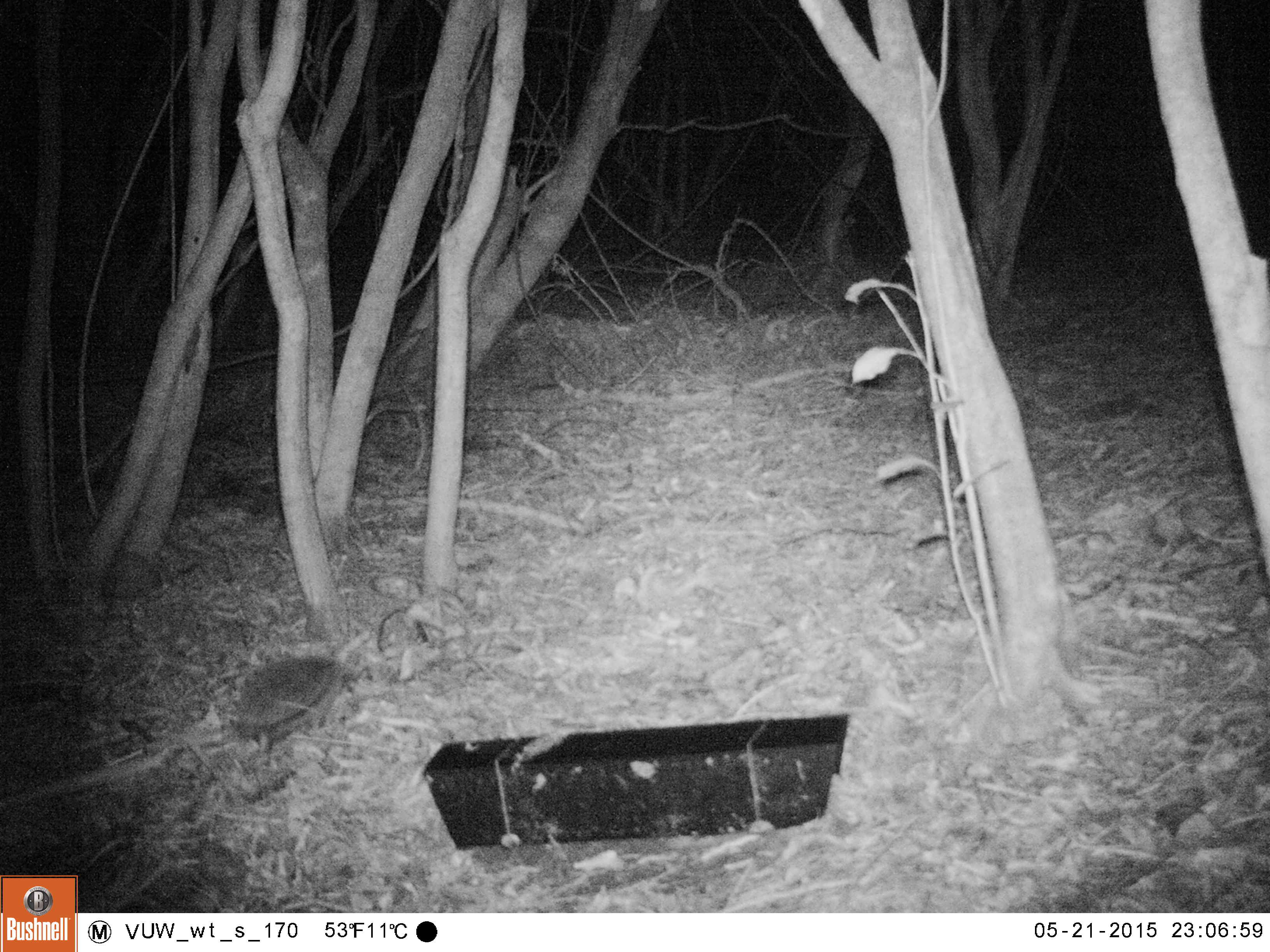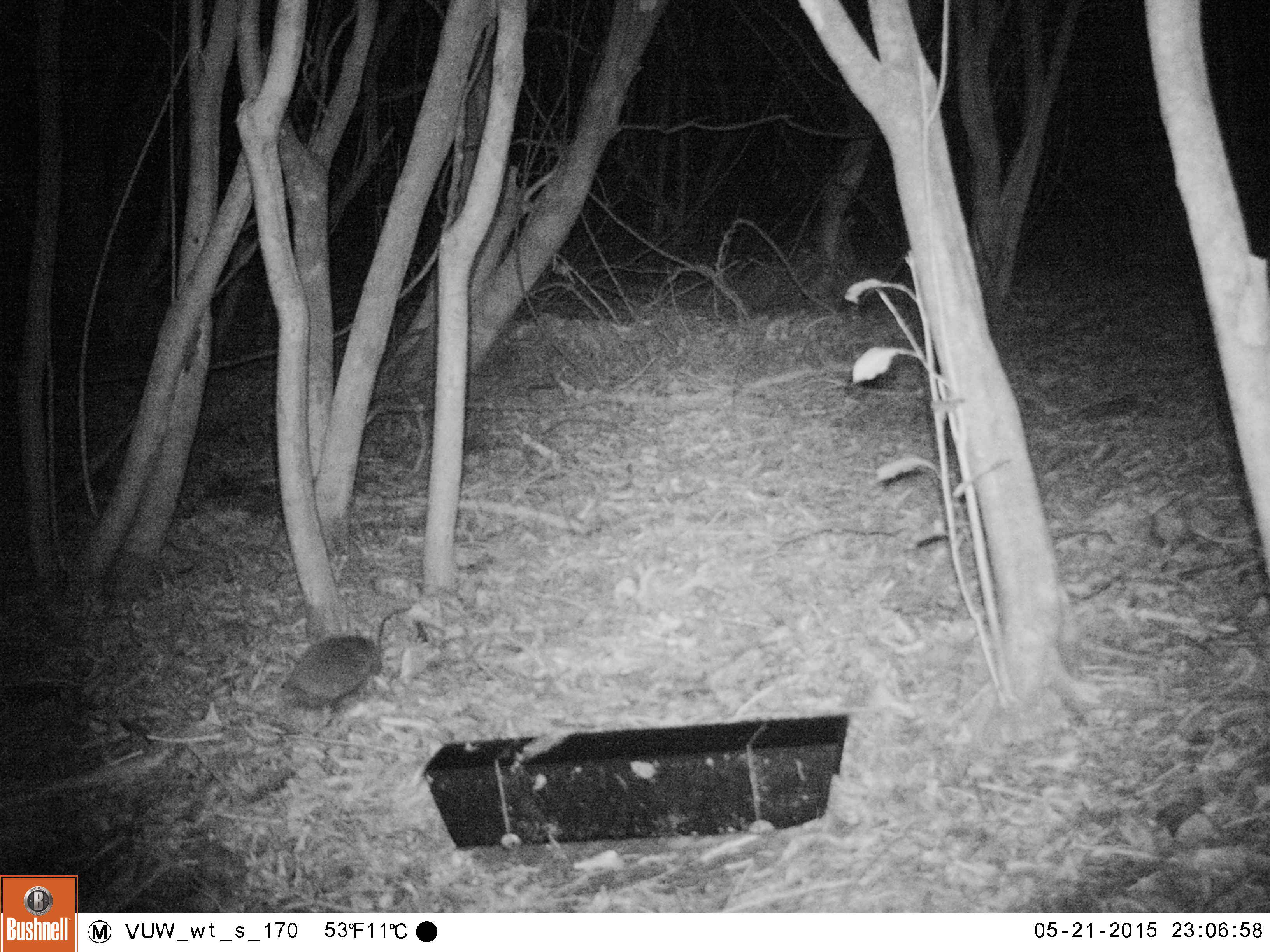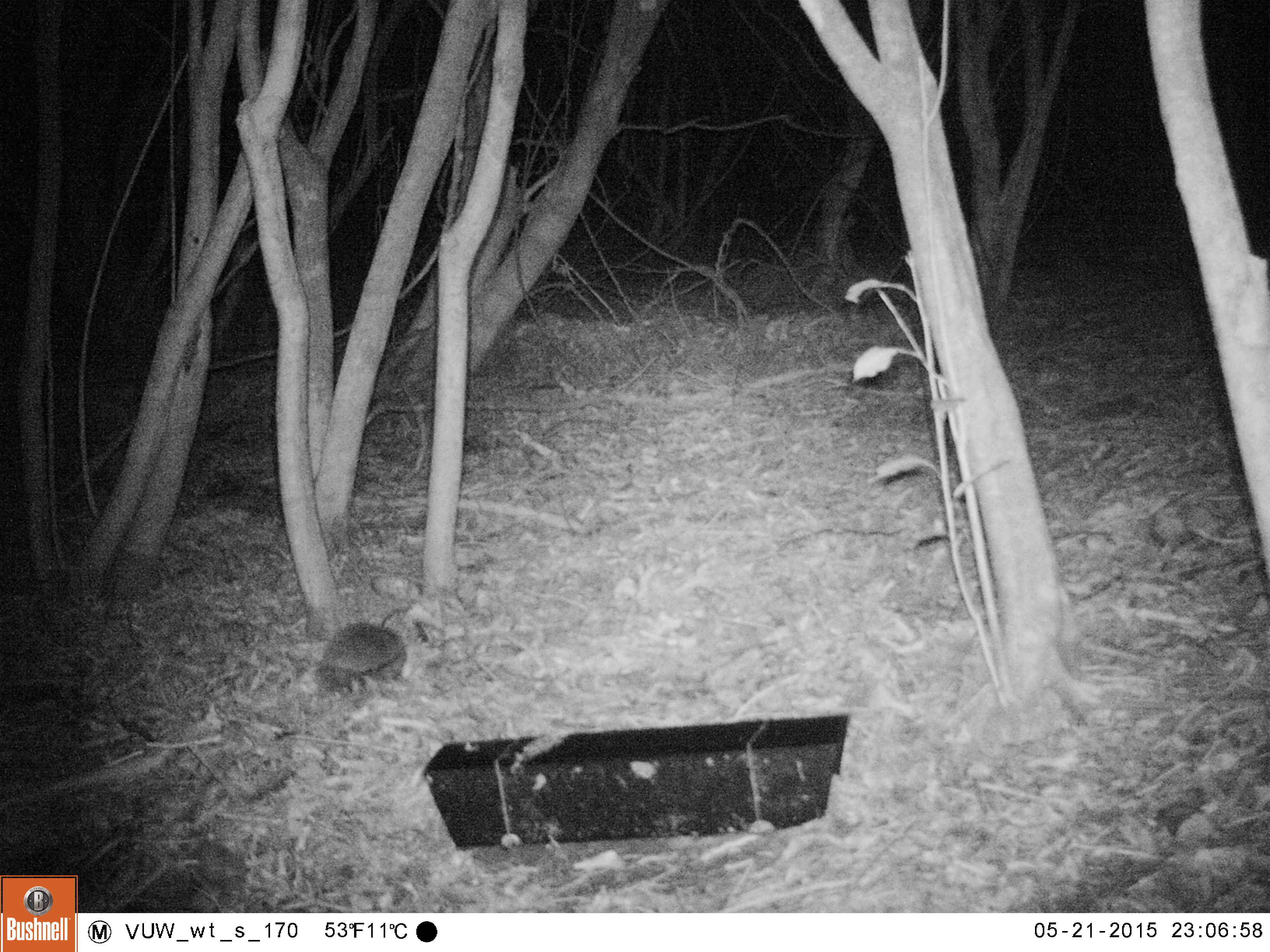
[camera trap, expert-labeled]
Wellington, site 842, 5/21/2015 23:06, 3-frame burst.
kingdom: Animalia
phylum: Chordata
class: Mammalia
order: Eulipotyphla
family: Erinaceidae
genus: Erinaceus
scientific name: Erinaceus europaeus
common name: hedgehog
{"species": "hedgehog (Erinaceus europaeus)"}